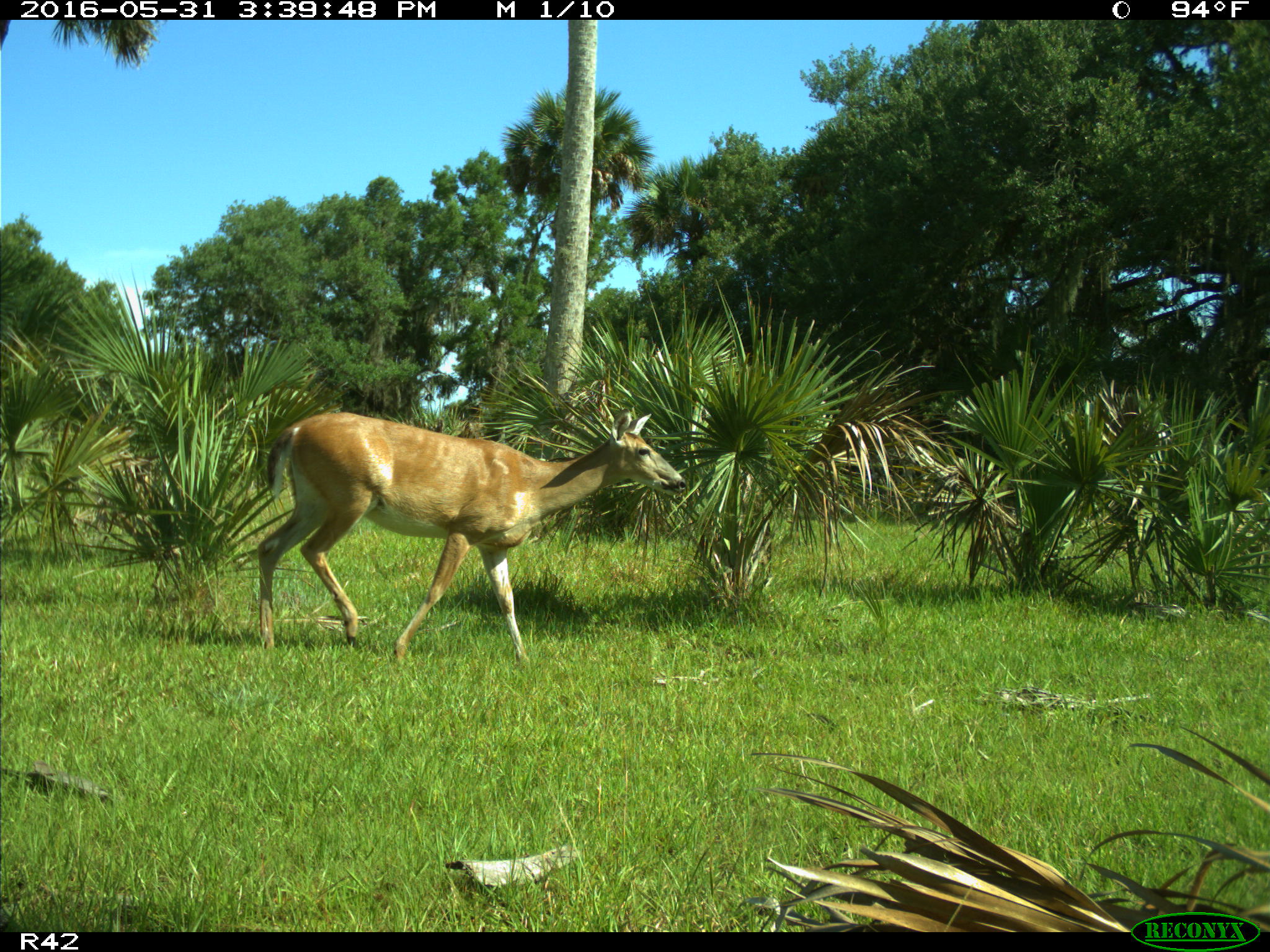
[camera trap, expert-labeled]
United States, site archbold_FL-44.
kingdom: Animalia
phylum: Chordata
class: Mammalia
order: Artiodactyla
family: Cervidae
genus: Odocoileus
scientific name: Odocoileus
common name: deer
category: unidentified deer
Unidentified deer (deer) (Odocoileus).